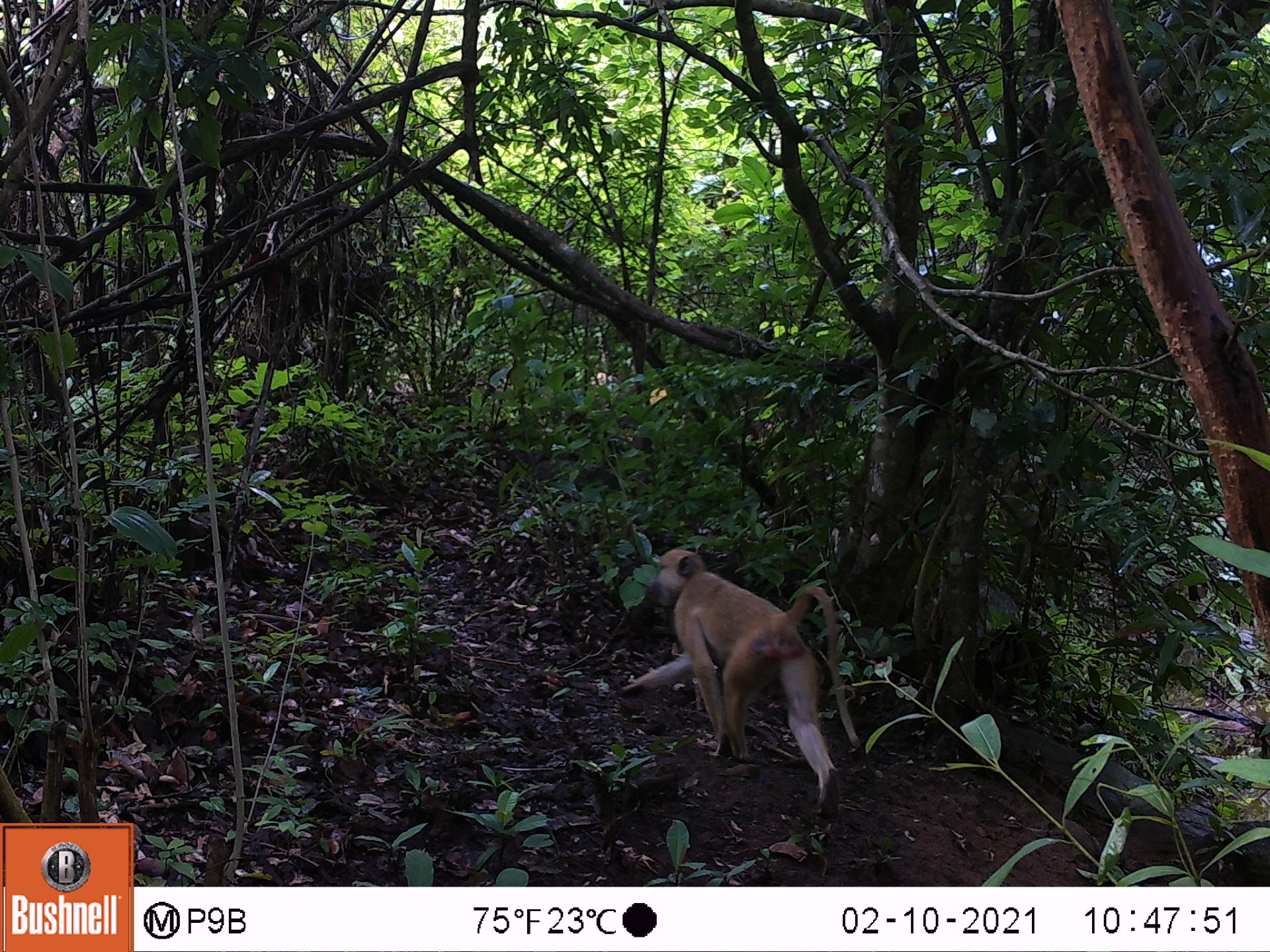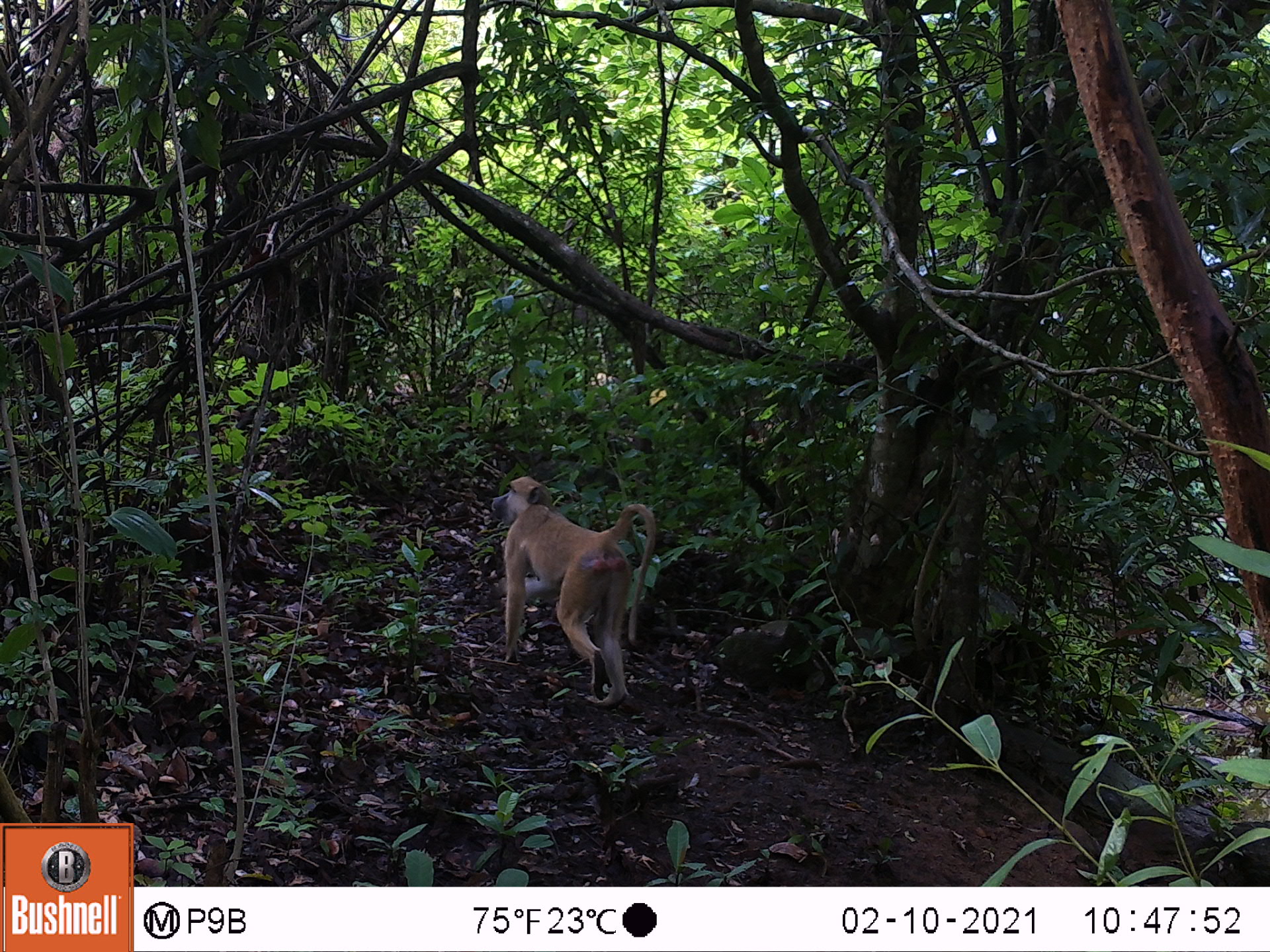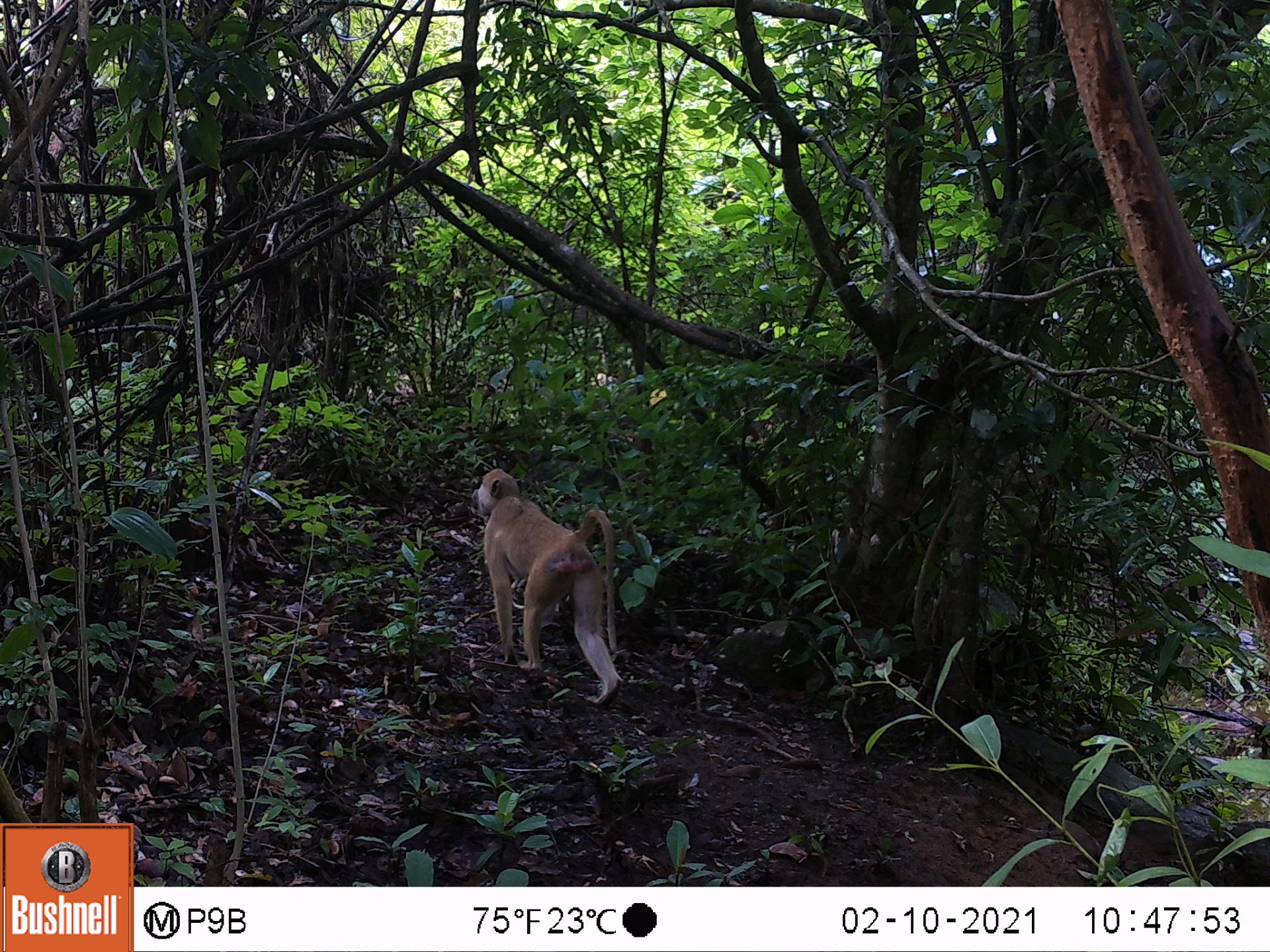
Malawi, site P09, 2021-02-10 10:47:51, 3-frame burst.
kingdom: Animalia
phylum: Chordata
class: Mammalia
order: Primates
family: Cercopithecidae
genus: Papio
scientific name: Papio cynocephalus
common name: yellow baboon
Yellow baboon (Papio cynocephalus), count 1.